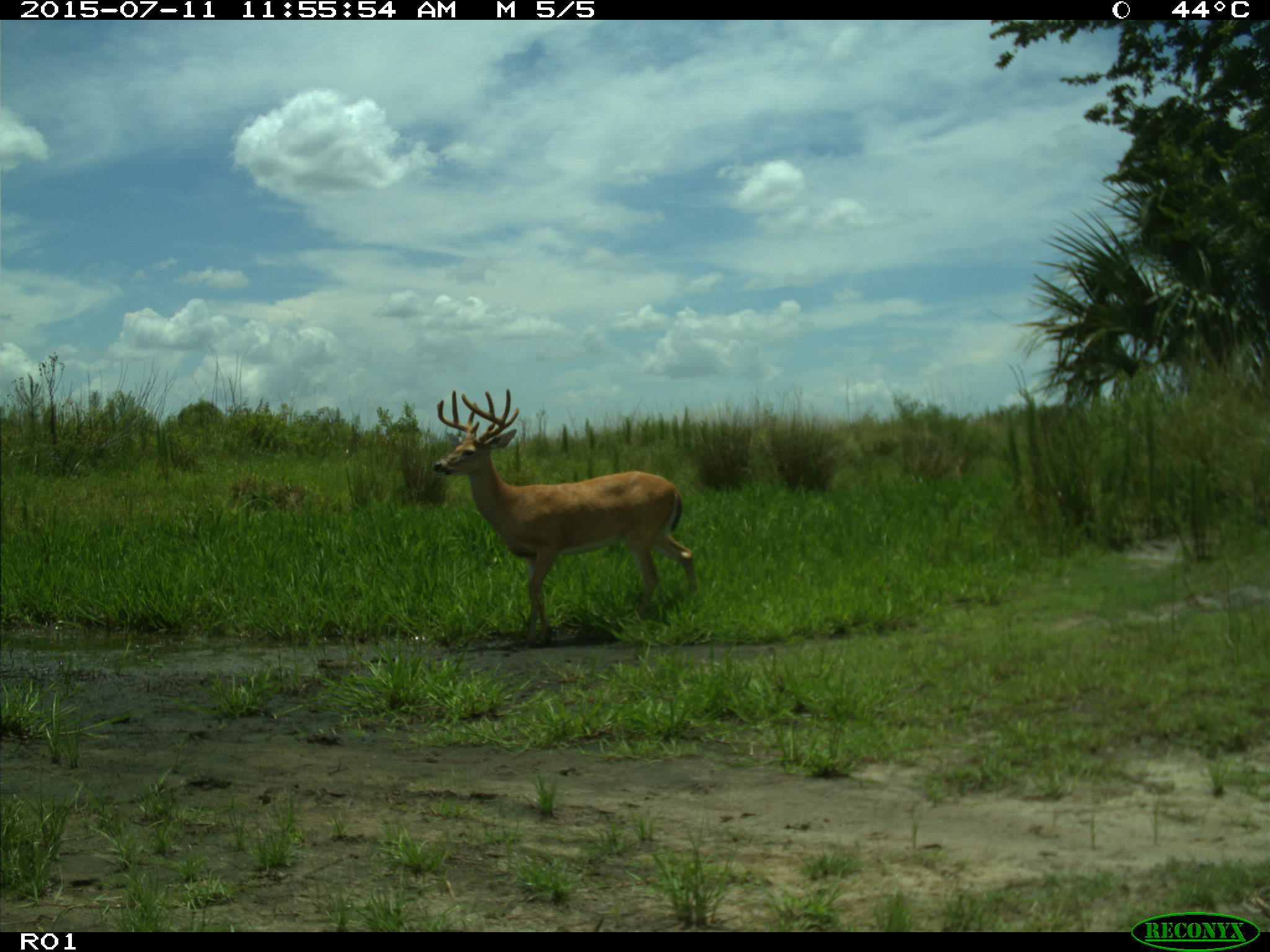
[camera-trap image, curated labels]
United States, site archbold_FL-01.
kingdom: Animalia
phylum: Chordata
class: Mammalia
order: Artiodactyla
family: Cervidae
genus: Odocoileus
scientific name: Odocoileus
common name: deer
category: unidentified deer